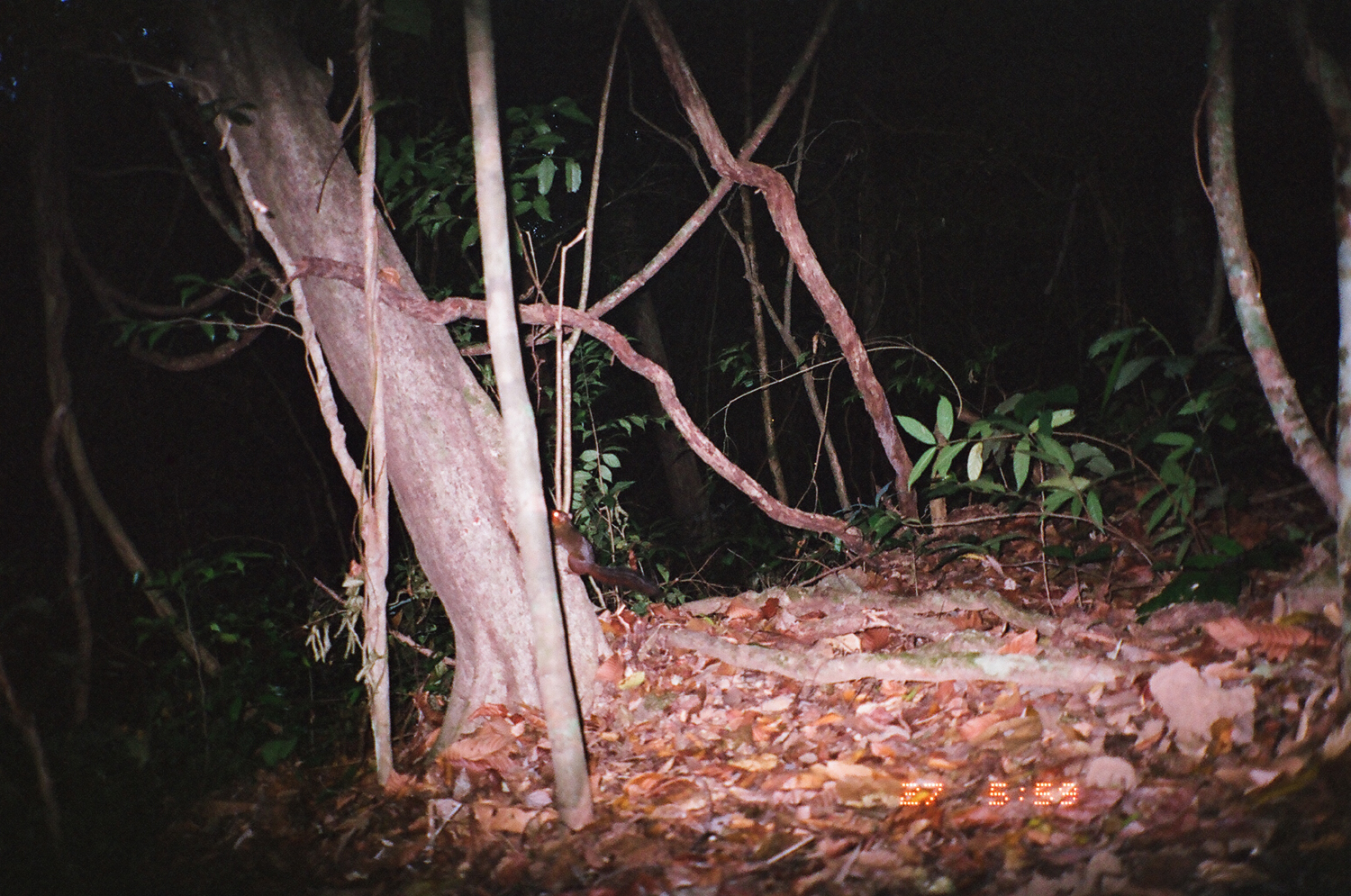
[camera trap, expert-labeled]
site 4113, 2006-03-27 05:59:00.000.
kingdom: Animalia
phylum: Chordata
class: Mammalia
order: Rodentia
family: Sciuridae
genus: Dremomys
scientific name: Dremomys rufigenis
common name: asian red-cheeked squirrel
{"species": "Dremomys rufigenis (asian red-cheeked squirrel)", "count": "1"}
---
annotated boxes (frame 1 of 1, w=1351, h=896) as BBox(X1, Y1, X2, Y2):
dremomys rufigenis: BBox(549, 507, 666, 598)